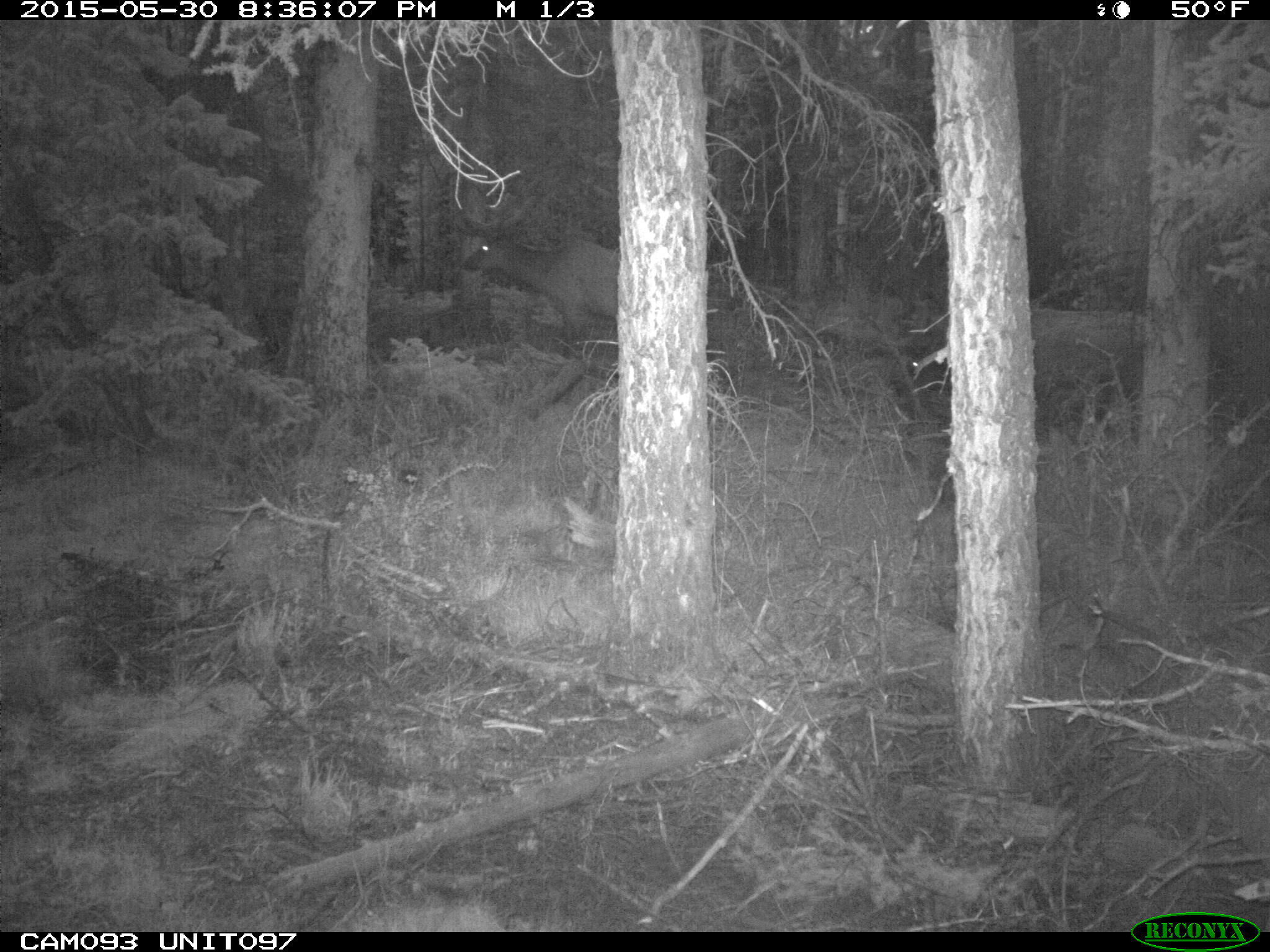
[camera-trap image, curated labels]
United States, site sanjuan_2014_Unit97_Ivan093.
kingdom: Animalia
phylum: Chordata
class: Mammalia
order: Artiodactyla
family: Cervidae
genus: Cervus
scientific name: Cervus elaphus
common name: red deer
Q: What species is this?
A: Cervus elaphus (red deer).